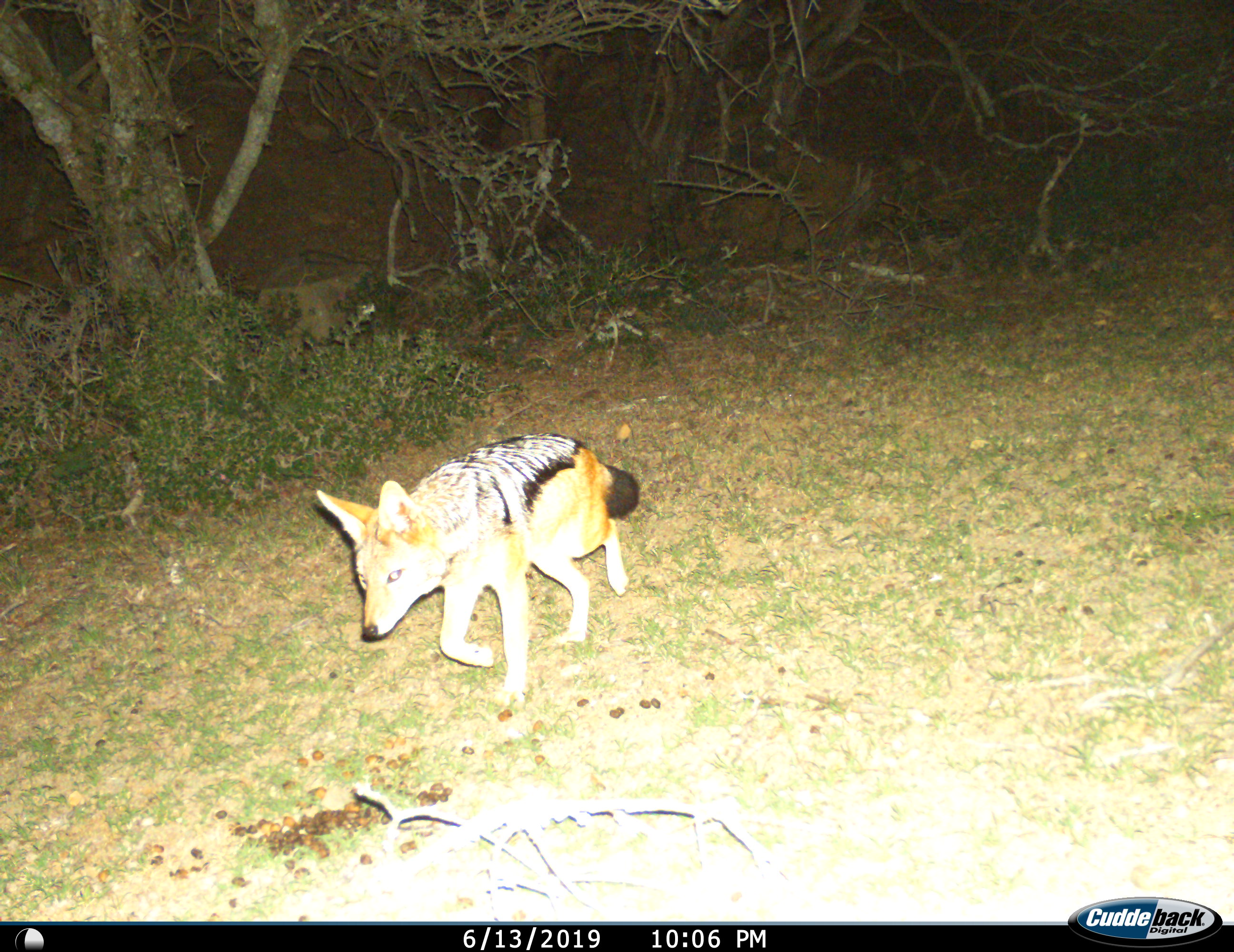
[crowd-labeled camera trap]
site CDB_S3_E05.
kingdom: Animalia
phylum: Chordata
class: Mammalia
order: Carnivora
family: Canidae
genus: Lupulella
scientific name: Lupulella mesomelas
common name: black-backed jackal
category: jackalblackbacked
Jackalblackbacked (black-backed jackal) (Lupulella mesomelas), count 1. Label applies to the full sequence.